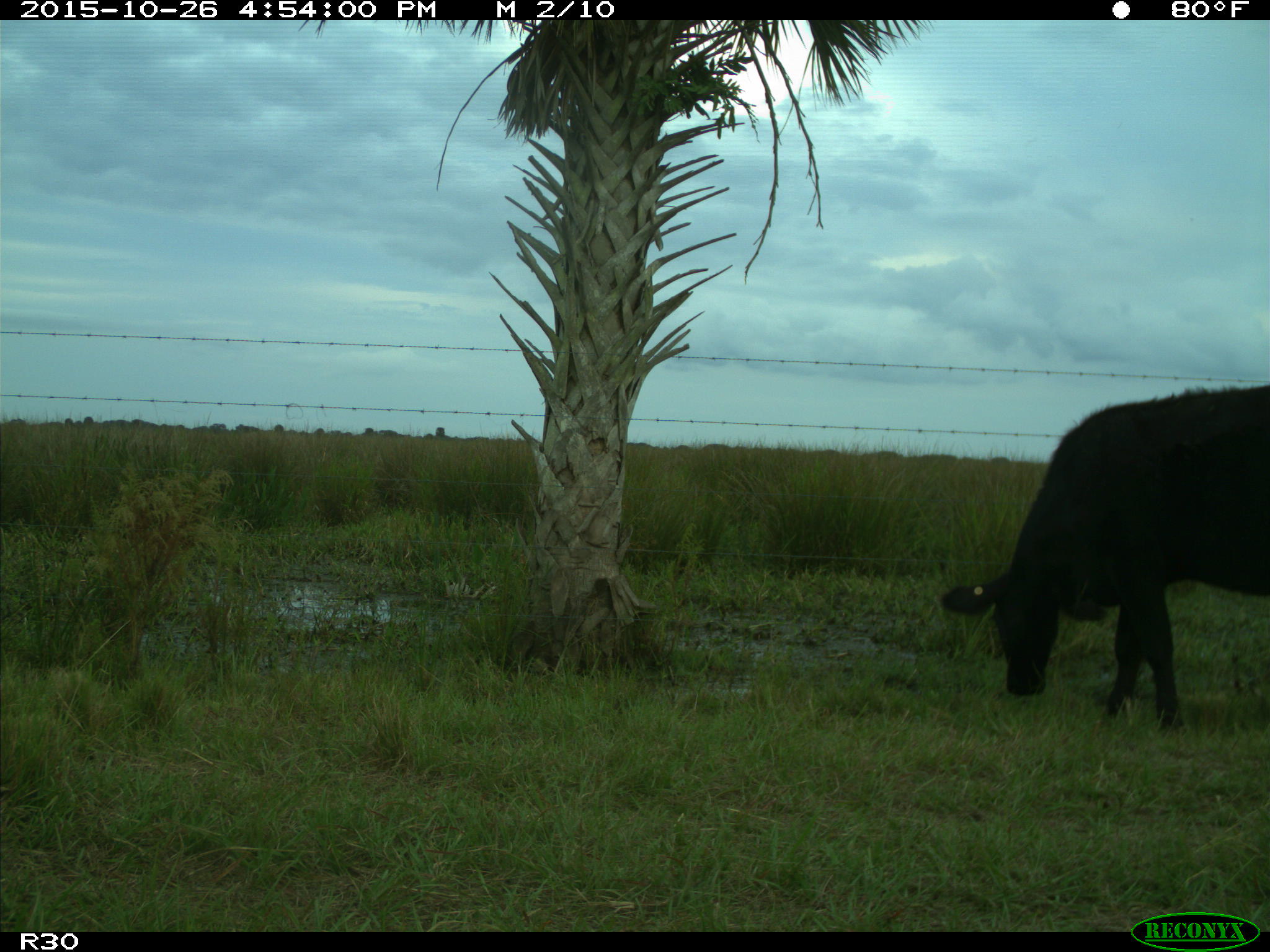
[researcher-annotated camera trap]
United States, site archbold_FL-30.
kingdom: Animalia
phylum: Chordata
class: Mammalia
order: Artiodactyla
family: Bovidae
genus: Bos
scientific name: Bos taurus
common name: domestic cow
Bos taurus (domestic cow).